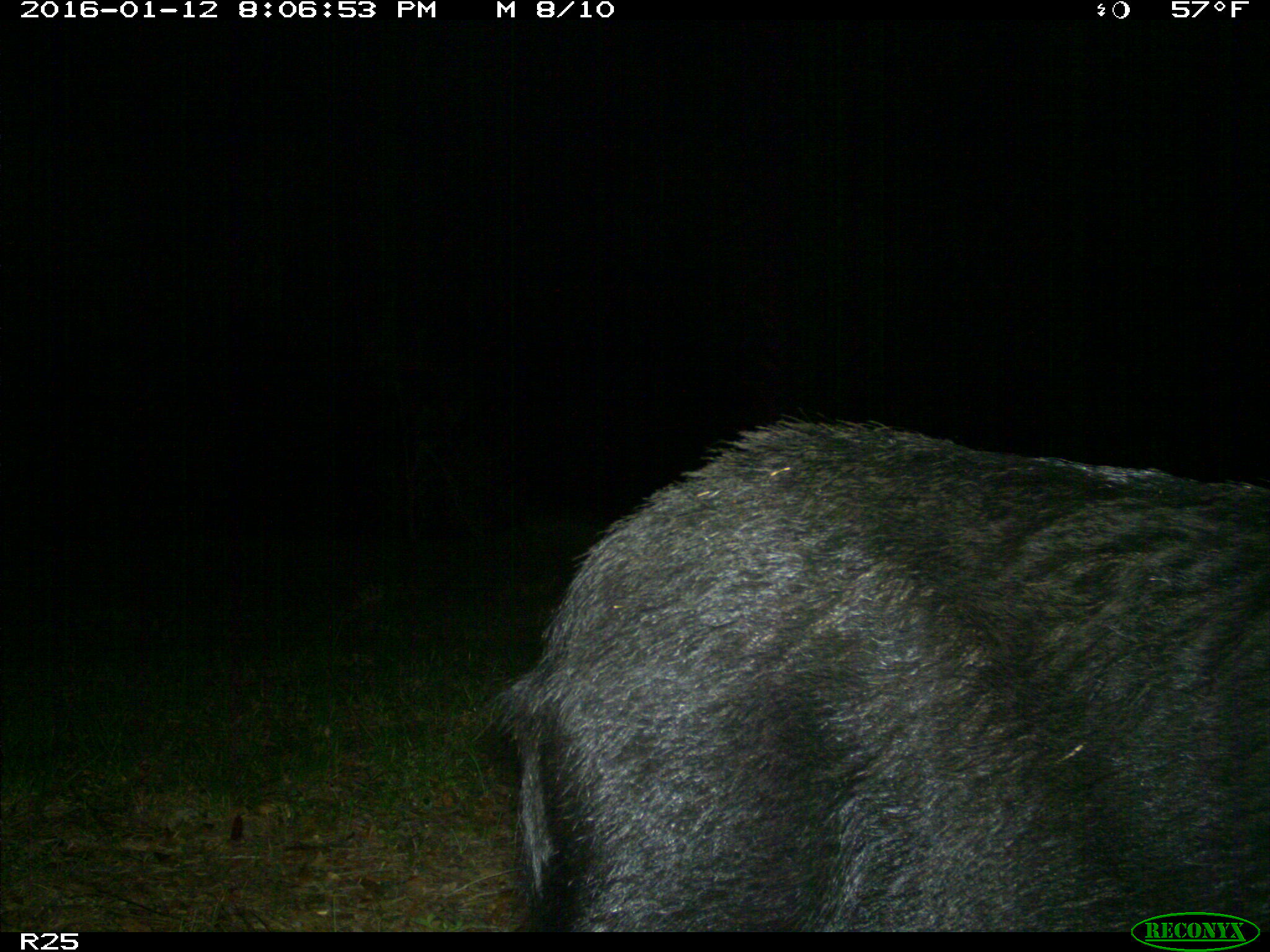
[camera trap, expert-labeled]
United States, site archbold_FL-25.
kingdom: Animalia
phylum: Chordata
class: Mammalia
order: Artiodactyla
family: Suidae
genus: Sus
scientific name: Sus scrofa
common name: wild boar